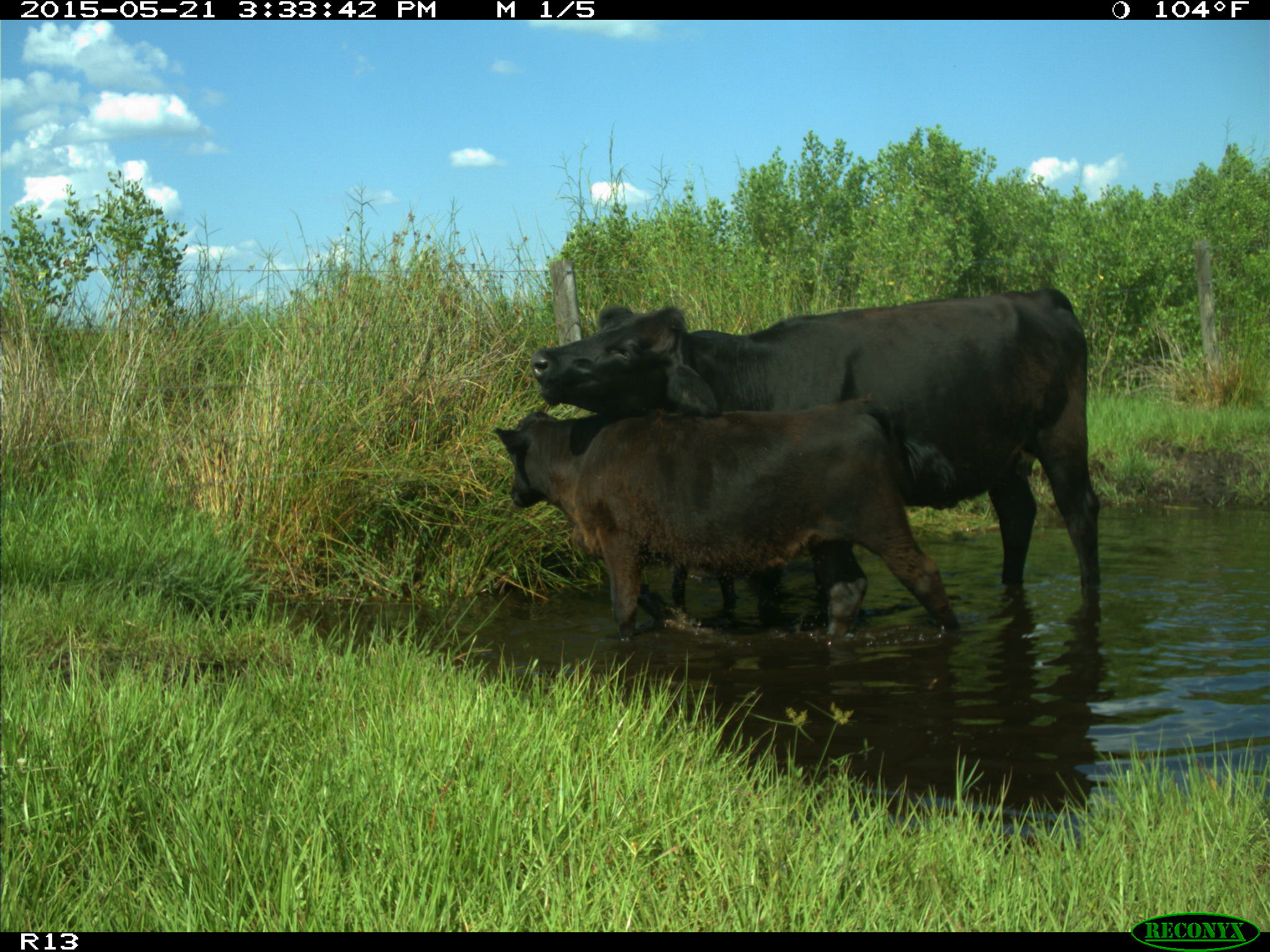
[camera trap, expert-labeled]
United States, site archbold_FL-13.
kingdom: Animalia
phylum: Chordata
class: Mammalia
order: Artiodactyla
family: Bovidae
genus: Bos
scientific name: Bos taurus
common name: domestic cow